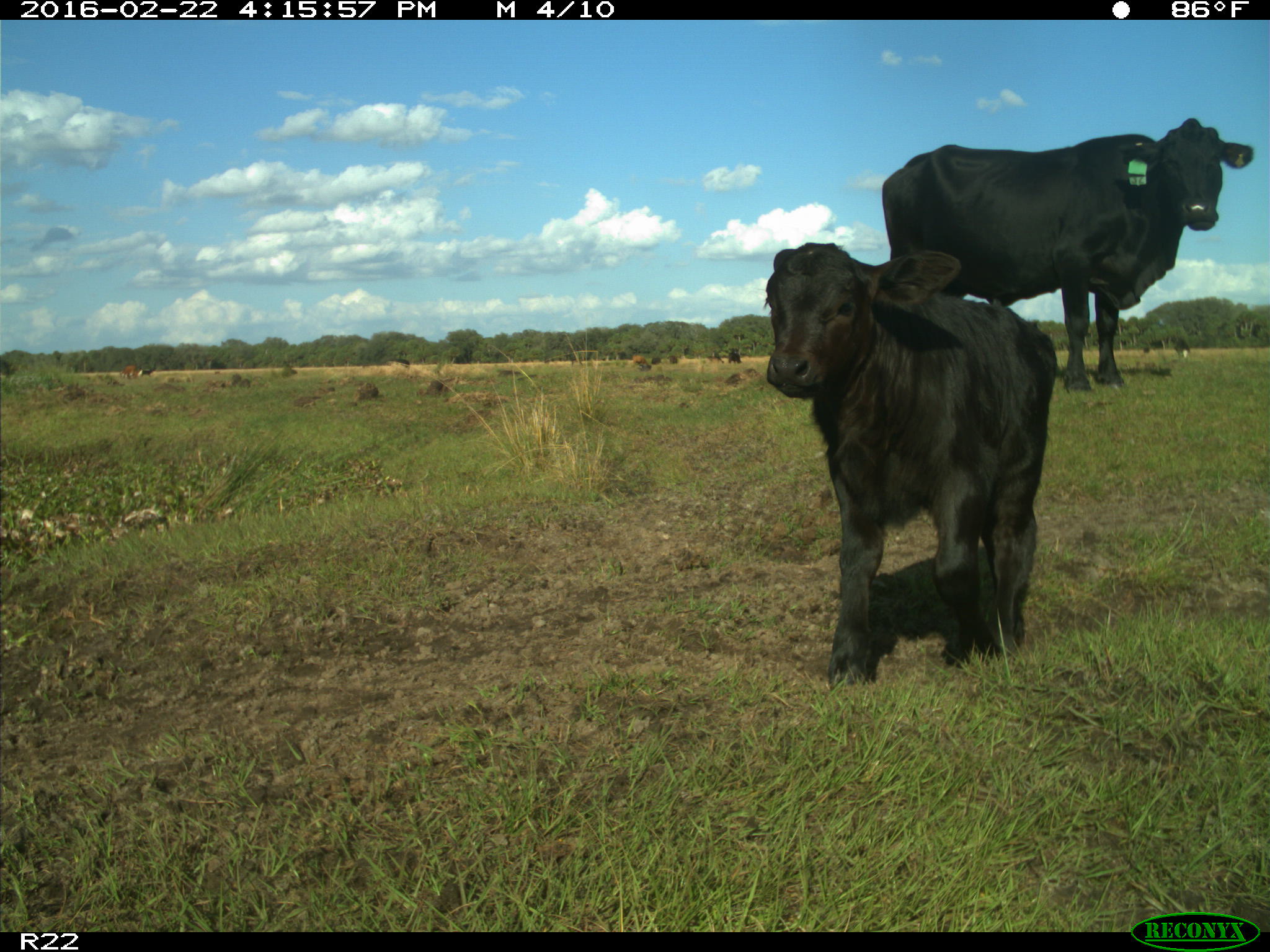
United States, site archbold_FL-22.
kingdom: Animalia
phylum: Chordata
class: Mammalia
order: Artiodactyla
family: Bovidae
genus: Bos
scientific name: Bos taurus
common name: domestic cow